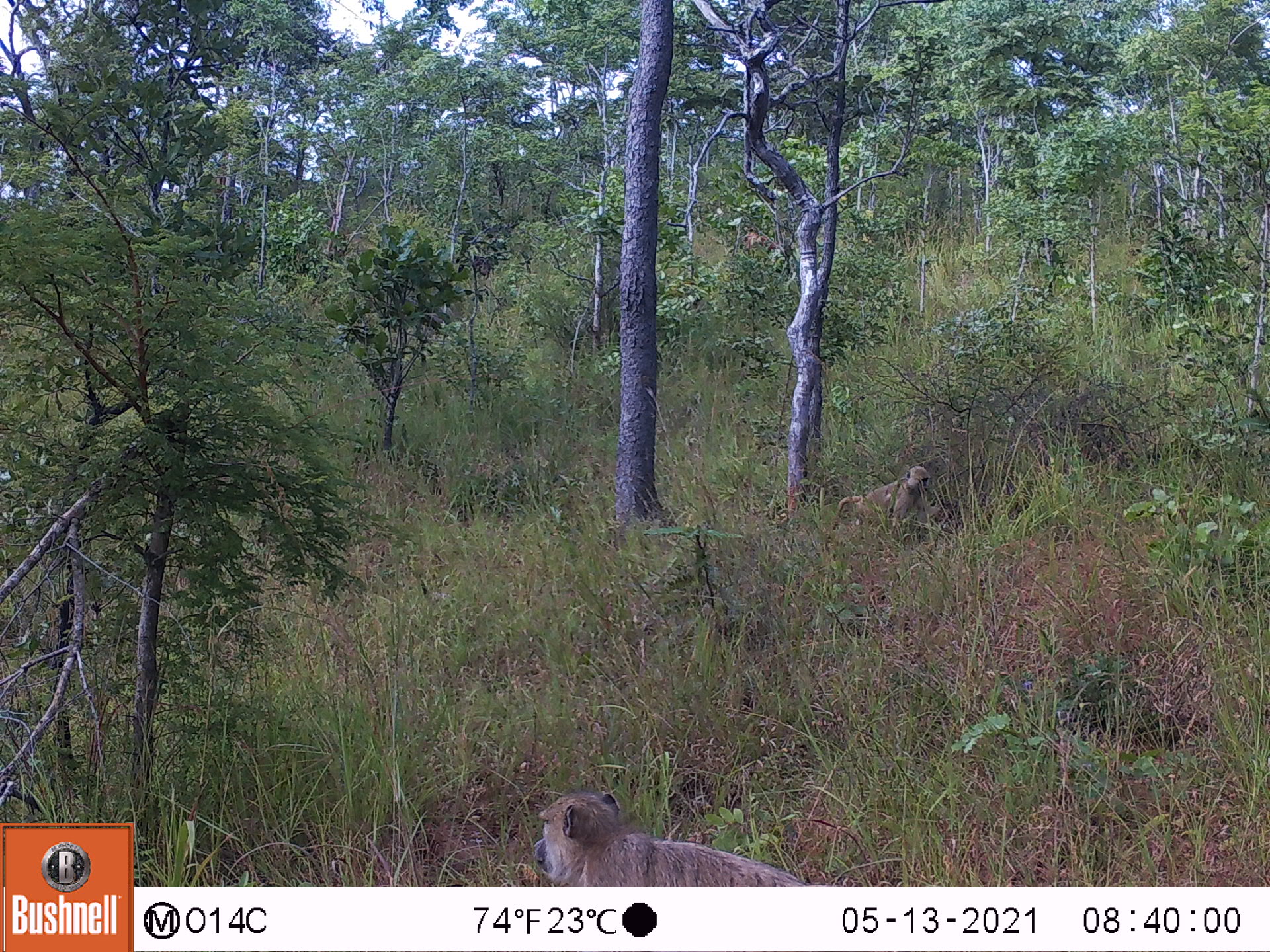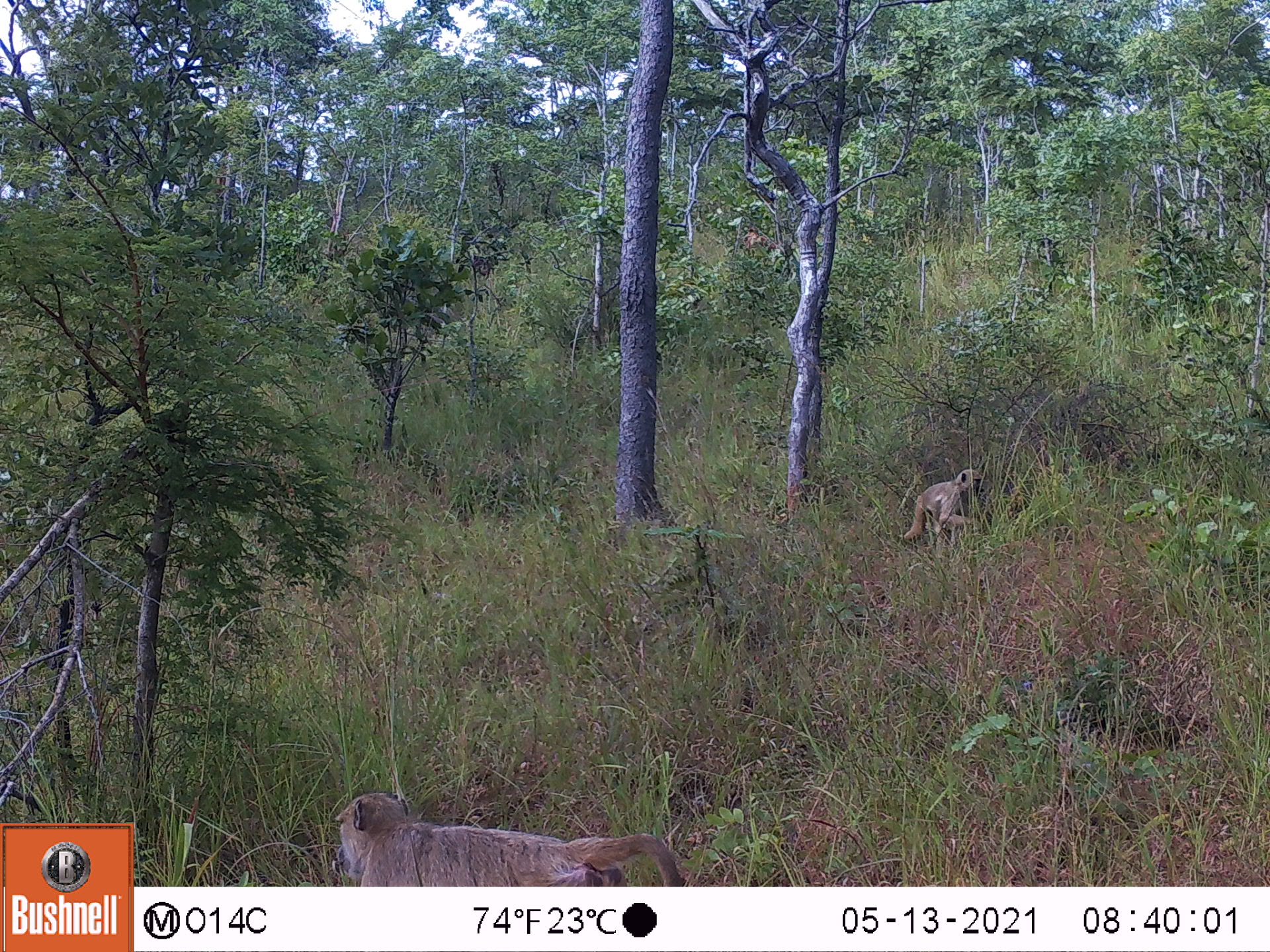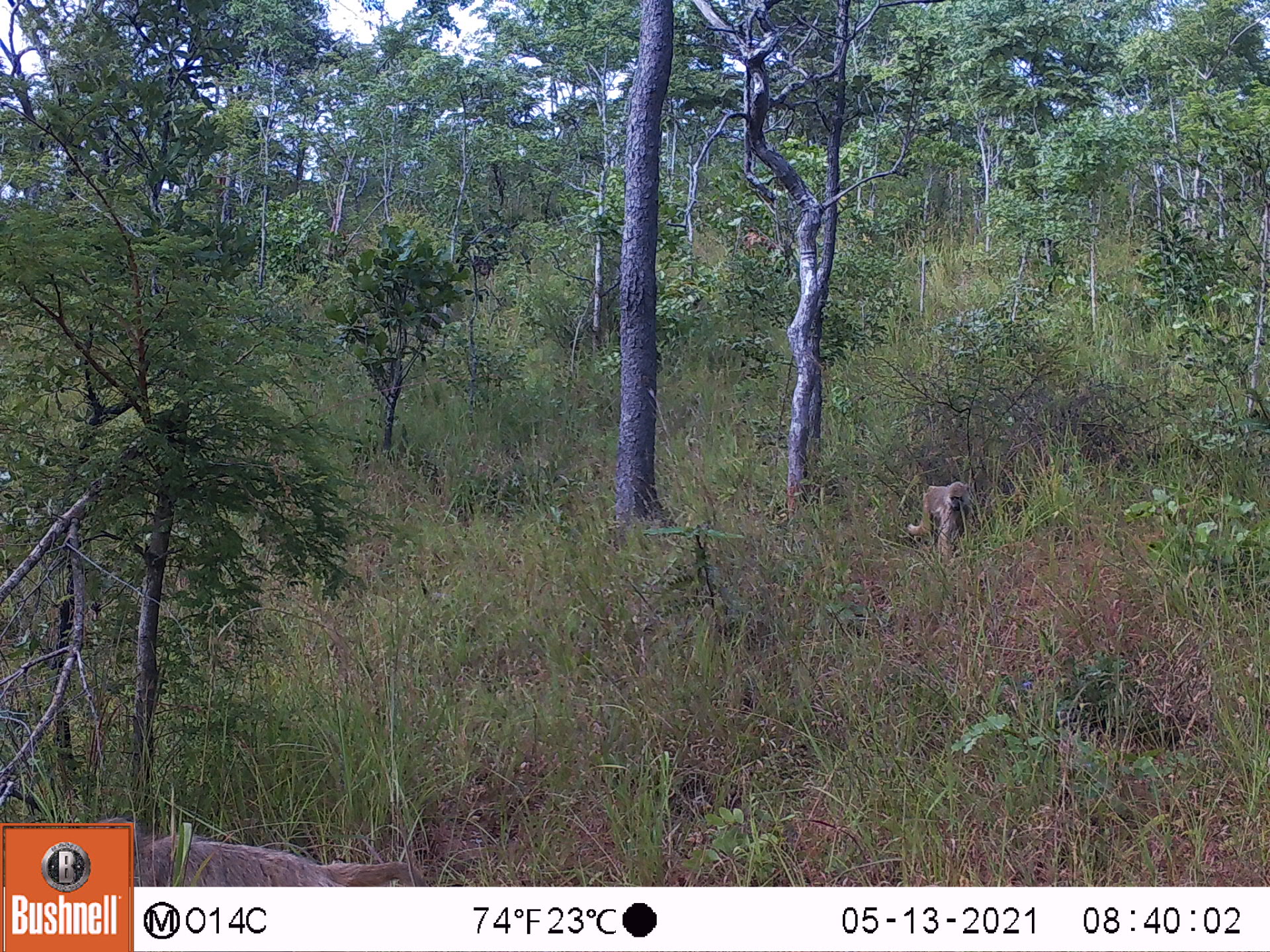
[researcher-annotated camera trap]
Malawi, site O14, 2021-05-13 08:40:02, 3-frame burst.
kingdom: Animalia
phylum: Chordata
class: Mammalia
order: Primates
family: Cercopithecidae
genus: Papio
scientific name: Papio cynocephalus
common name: yellow baboon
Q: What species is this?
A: Yellow baboon (Papio cynocephalus).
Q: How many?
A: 2.